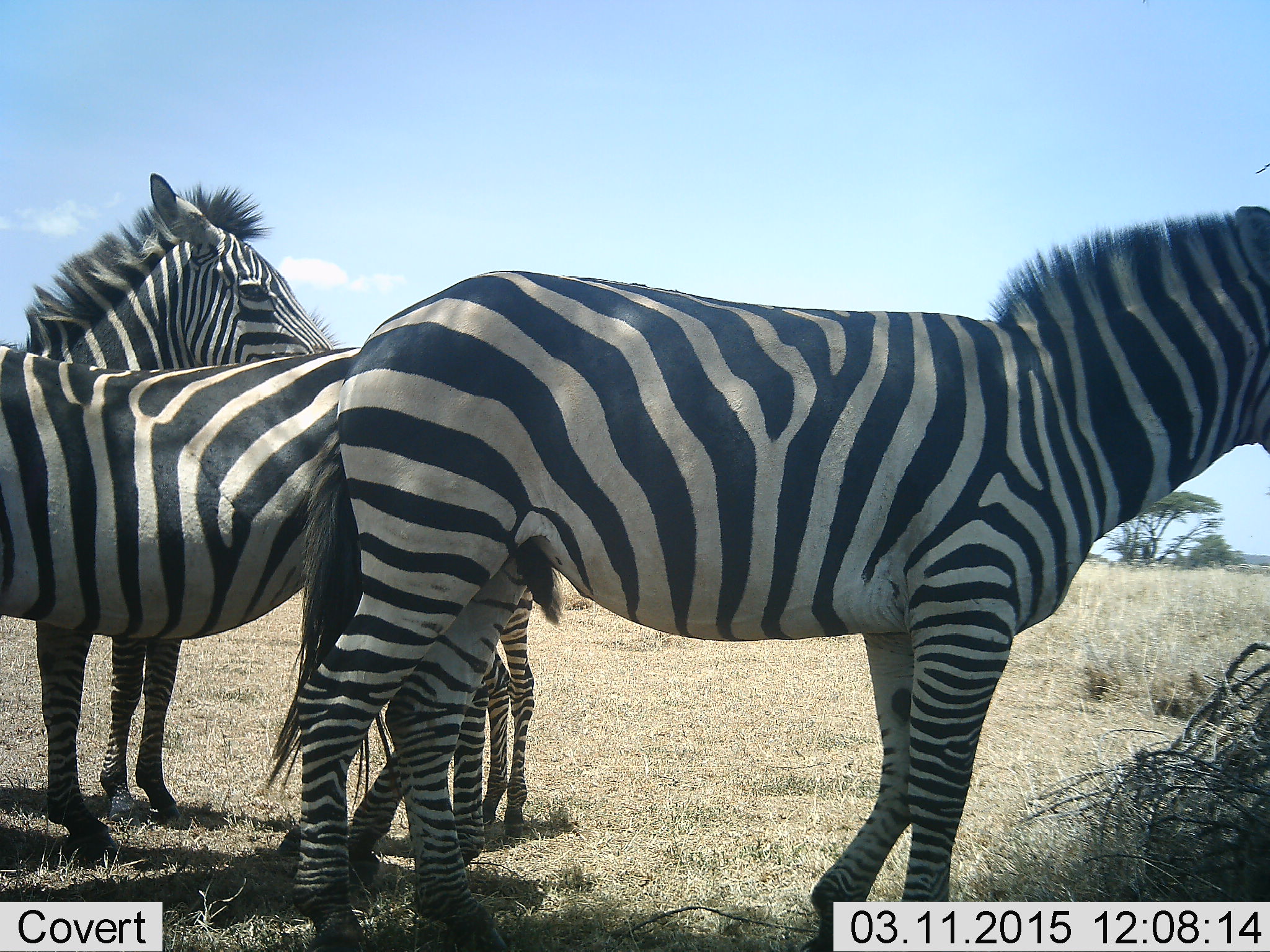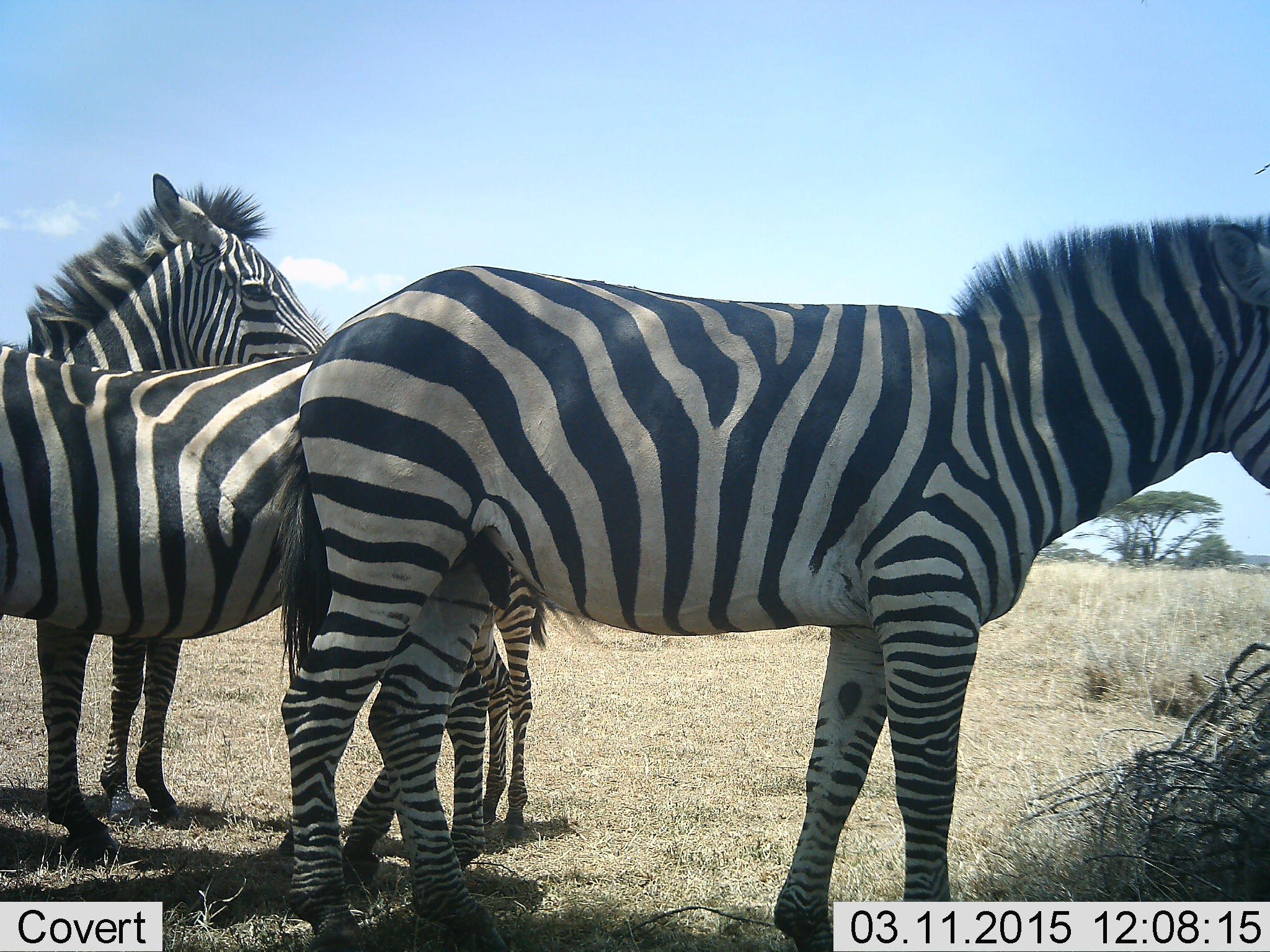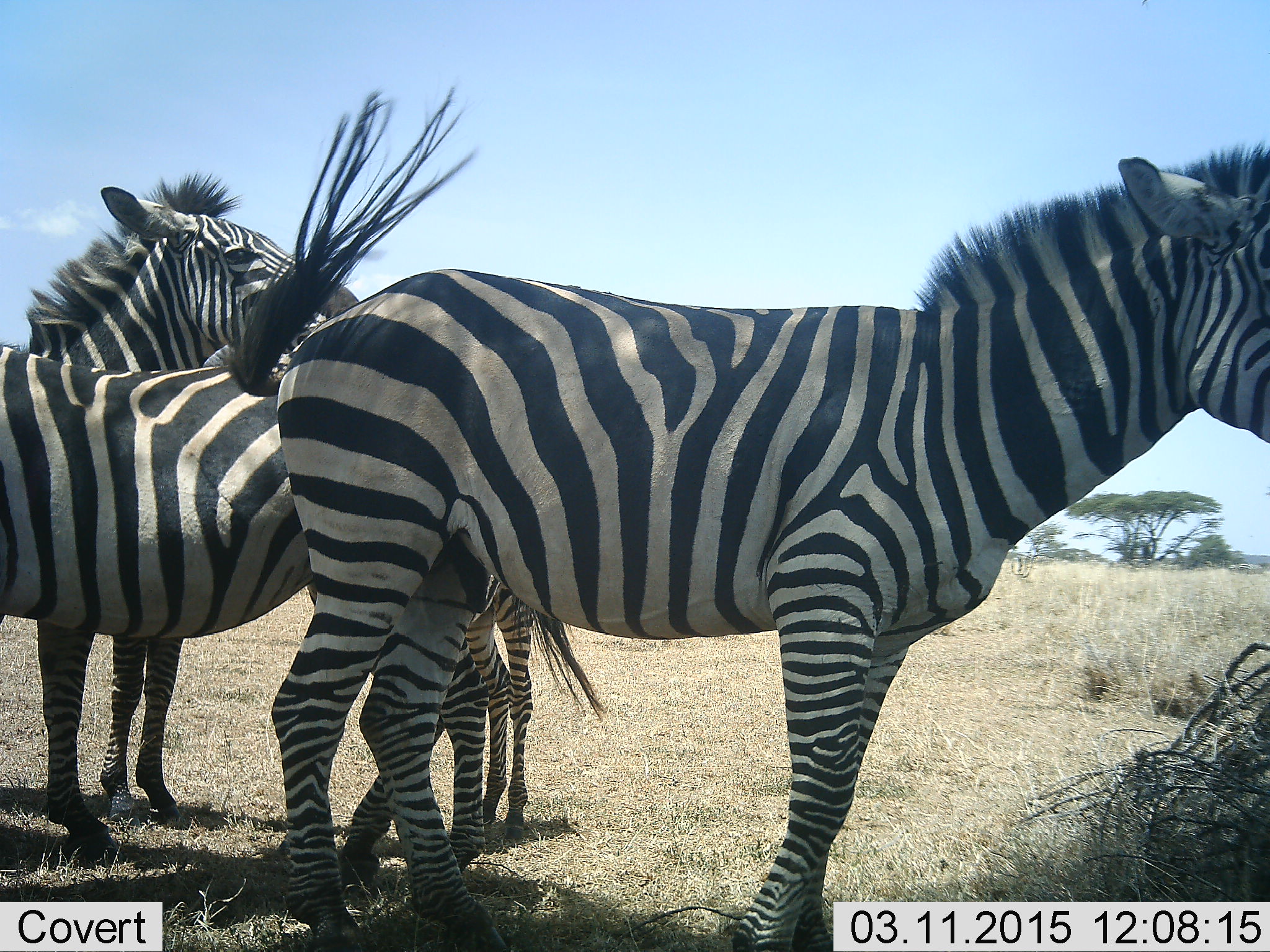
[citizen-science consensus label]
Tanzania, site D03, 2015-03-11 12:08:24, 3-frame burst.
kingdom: Animalia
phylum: Chordata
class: Mammalia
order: Perissodactyla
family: Equidae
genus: Equus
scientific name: Equus quagga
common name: plains zebra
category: zebra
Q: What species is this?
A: Zebra (plains zebra) (Equus quagga).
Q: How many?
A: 4.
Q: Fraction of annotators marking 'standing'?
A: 100%.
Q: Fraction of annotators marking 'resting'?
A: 10%.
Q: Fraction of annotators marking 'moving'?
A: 10%.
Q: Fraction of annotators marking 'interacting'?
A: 0%.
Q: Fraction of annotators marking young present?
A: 60%.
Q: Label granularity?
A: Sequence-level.